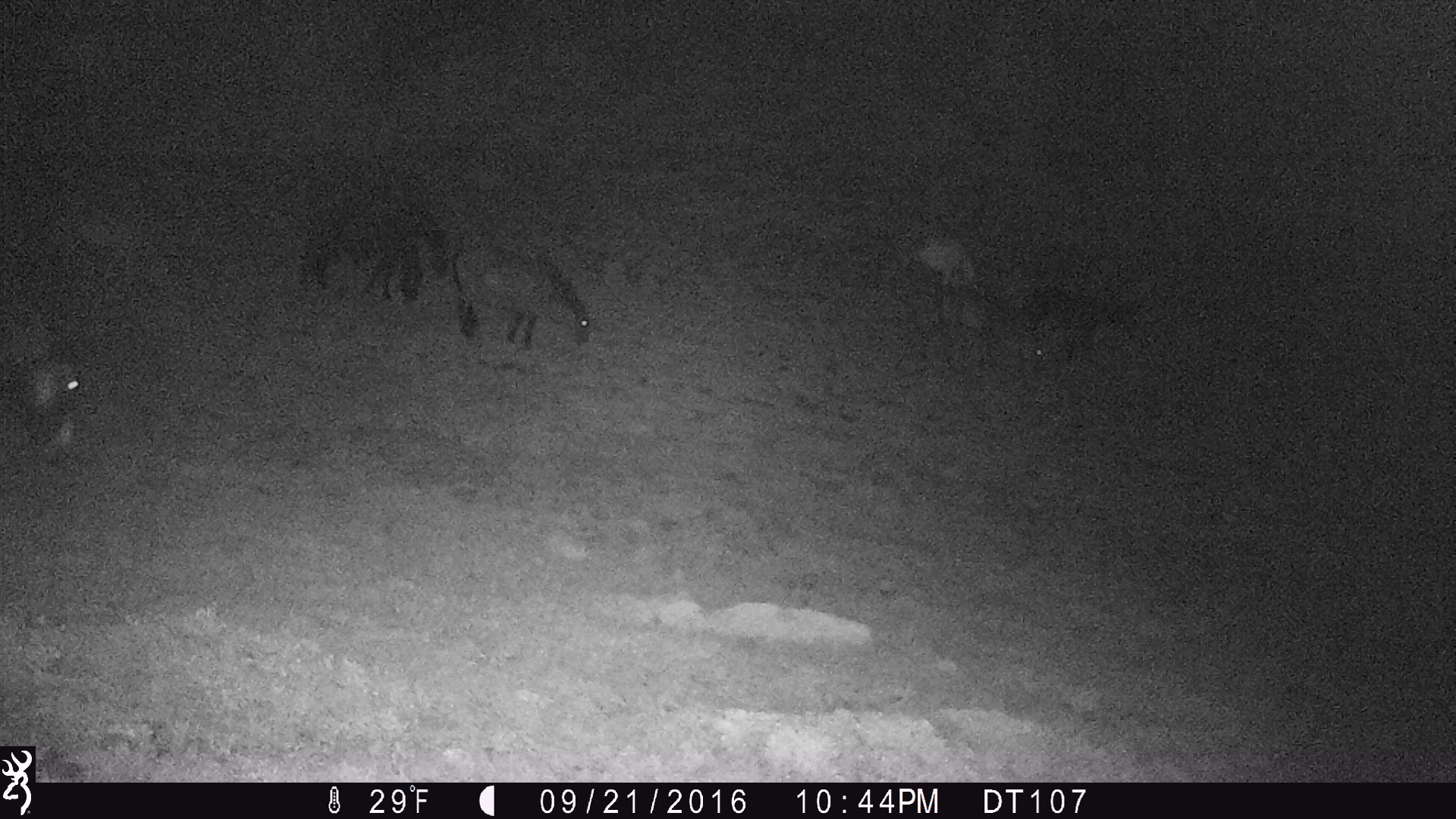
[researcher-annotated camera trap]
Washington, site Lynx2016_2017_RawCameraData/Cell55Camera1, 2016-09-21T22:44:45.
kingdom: Animalia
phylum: Chordata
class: Mammalia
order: Perissodactyla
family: Equidae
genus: Equus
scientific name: Equus caballus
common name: domestic horse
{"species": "domestic horse (Equus caballus)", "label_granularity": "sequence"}